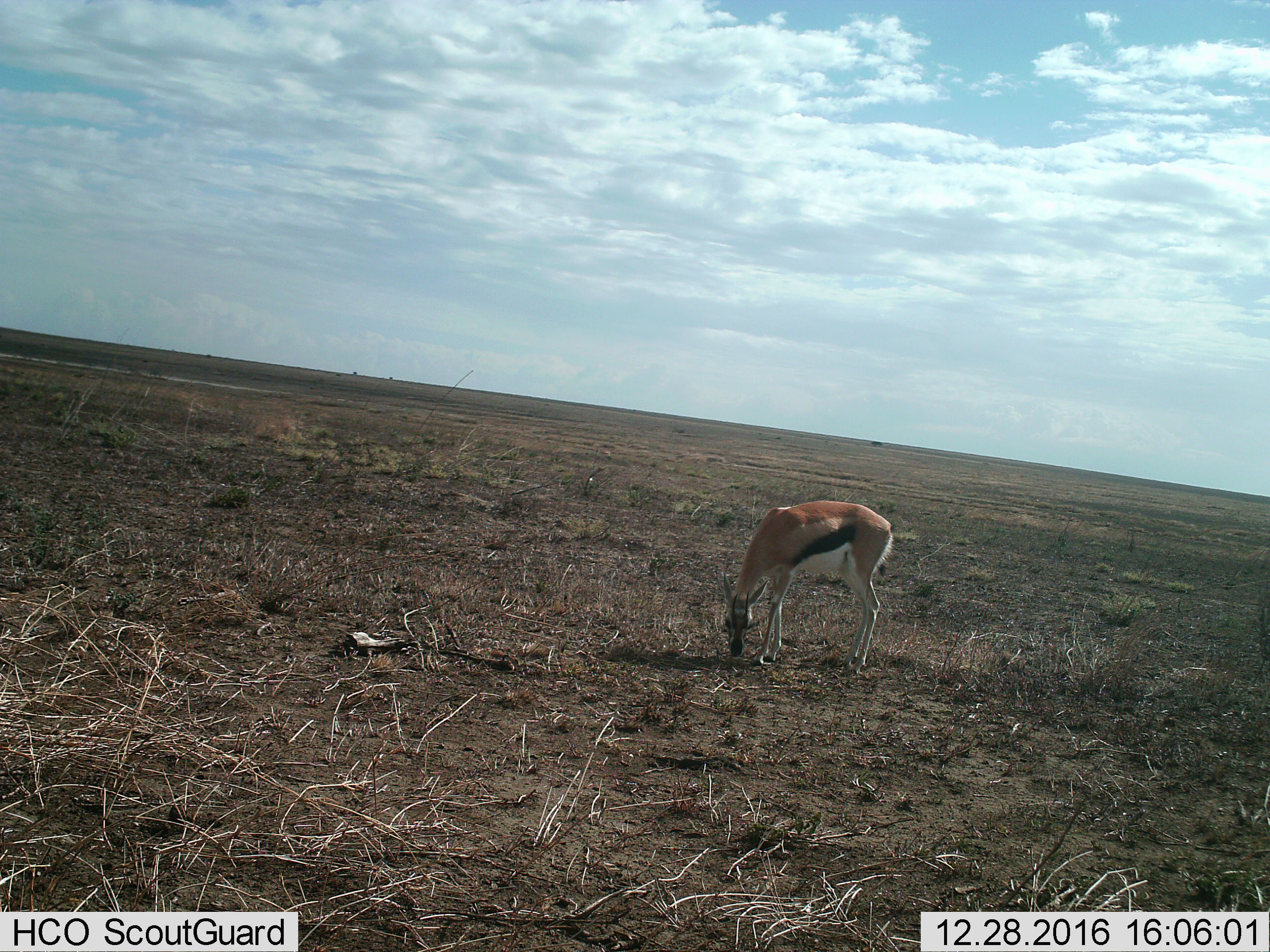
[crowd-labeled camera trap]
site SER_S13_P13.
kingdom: Animalia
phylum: Chordata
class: Mammalia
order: Artiodactyla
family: Bovidae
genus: Eudorcas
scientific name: Eudorcas thomsonii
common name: thomson's gazelle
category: gazellethomsons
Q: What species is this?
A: Gazellethomsons (thomson's gazelle) (Eudorcas thomsonii).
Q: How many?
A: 1.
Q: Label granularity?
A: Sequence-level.